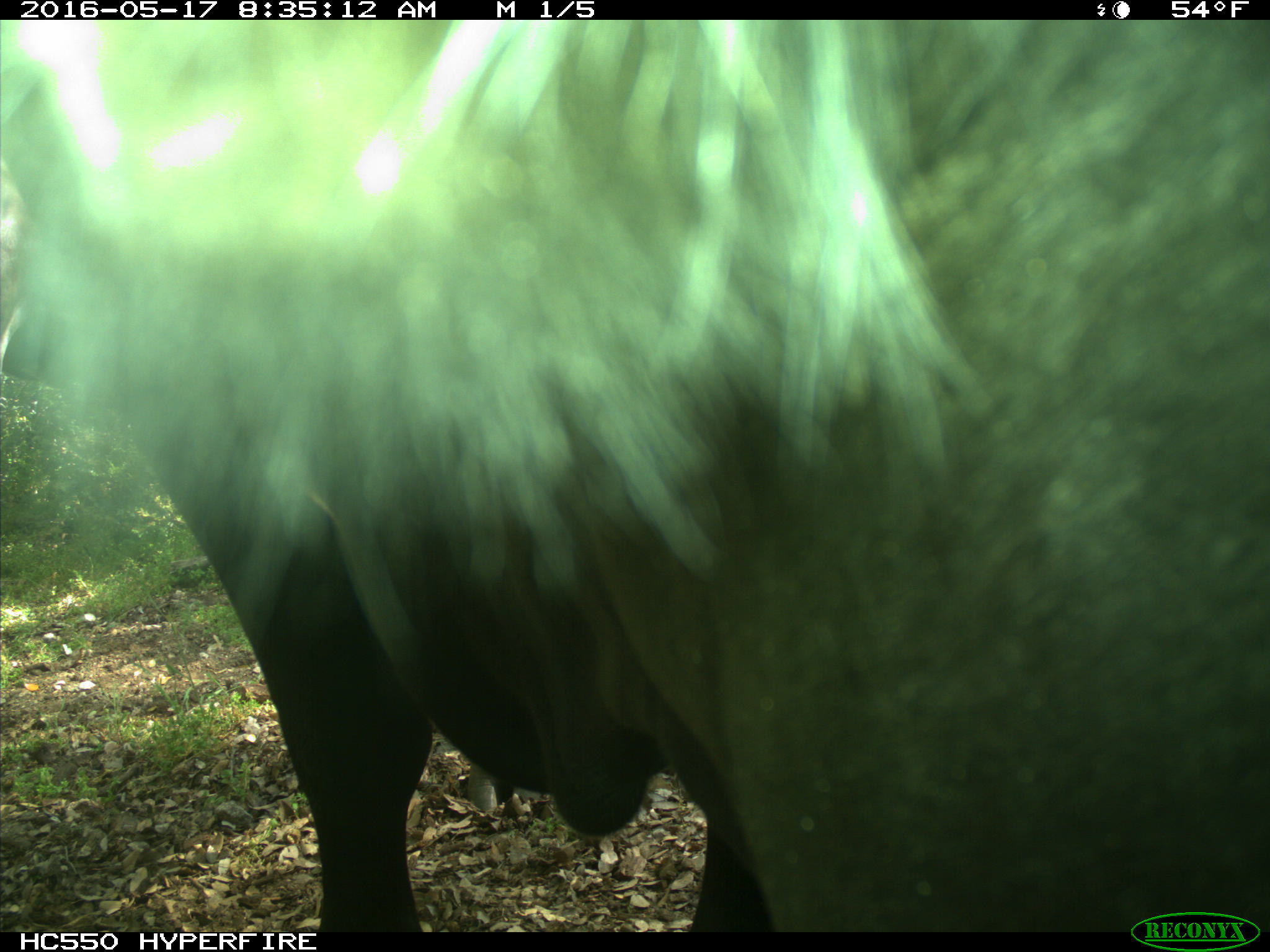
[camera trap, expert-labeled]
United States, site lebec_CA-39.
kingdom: Animalia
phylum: Chordata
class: Mammalia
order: Artiodactyla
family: Bovidae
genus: Bos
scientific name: Bos taurus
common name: domestic cow